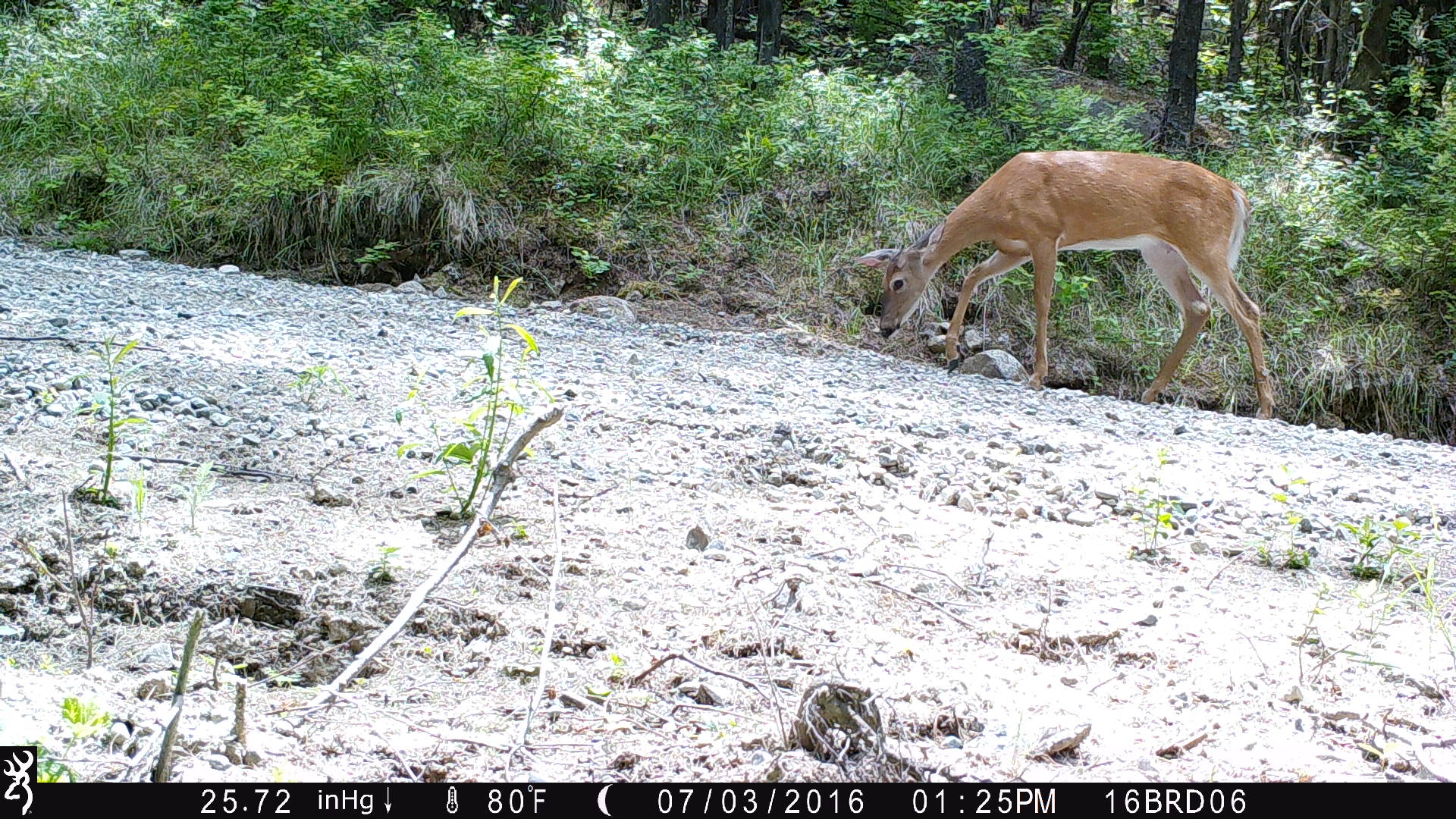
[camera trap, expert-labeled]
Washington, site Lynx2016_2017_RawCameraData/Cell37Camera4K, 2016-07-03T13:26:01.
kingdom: Animalia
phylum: Chordata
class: Mammalia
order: Artiodactyla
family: Cervidae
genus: Odocoileus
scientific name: Odocoileus virginianus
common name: white-tailed deer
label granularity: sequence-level